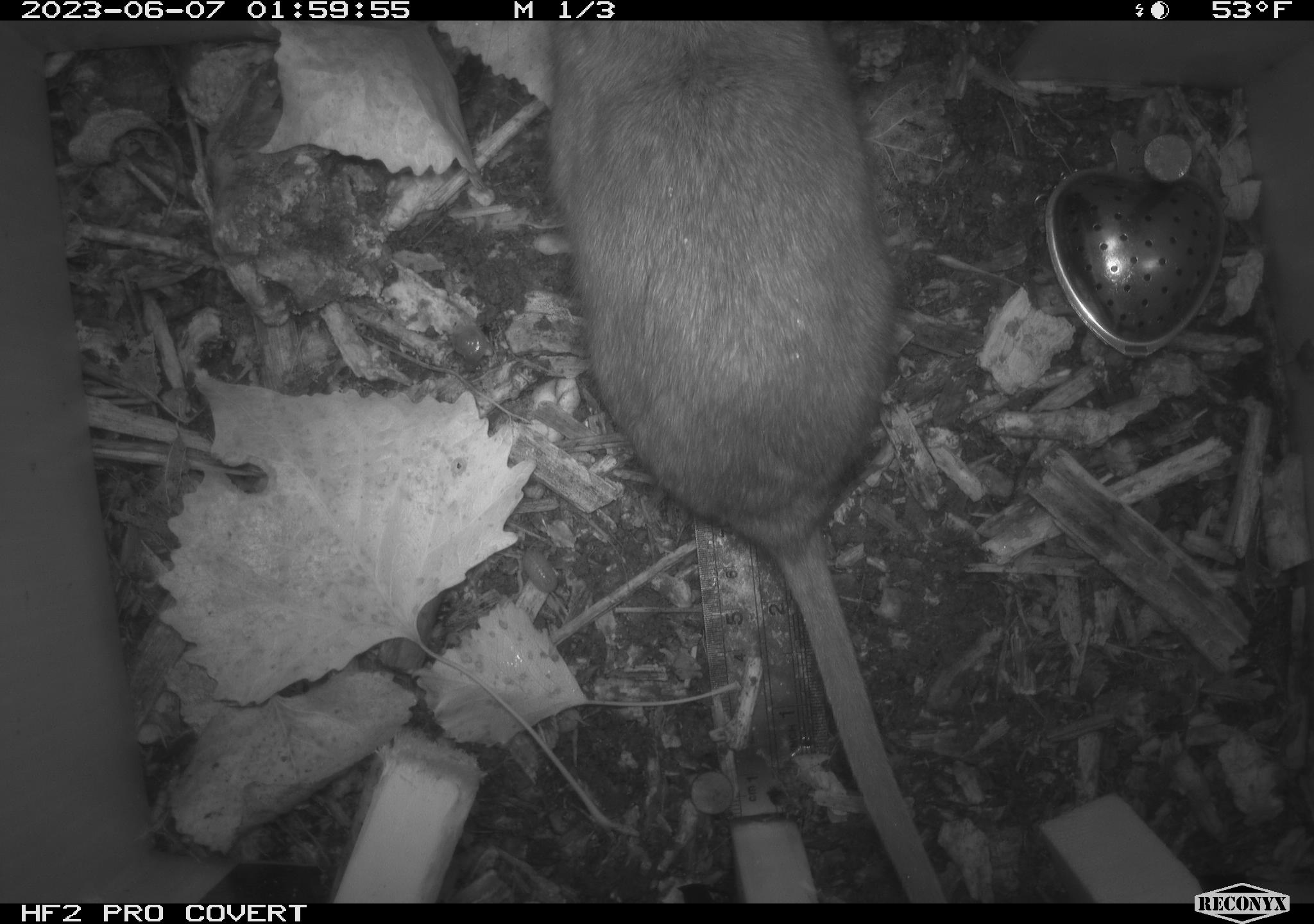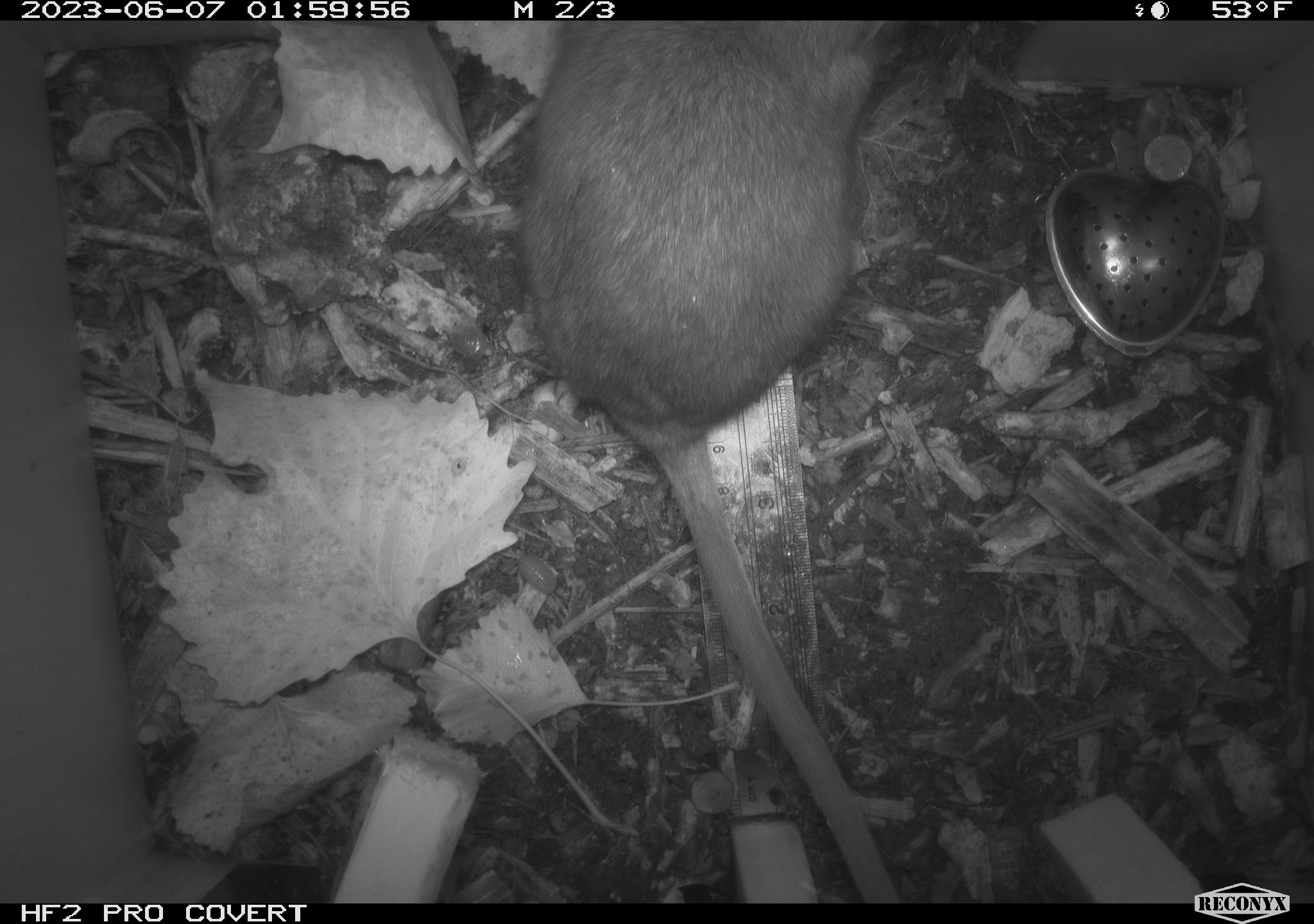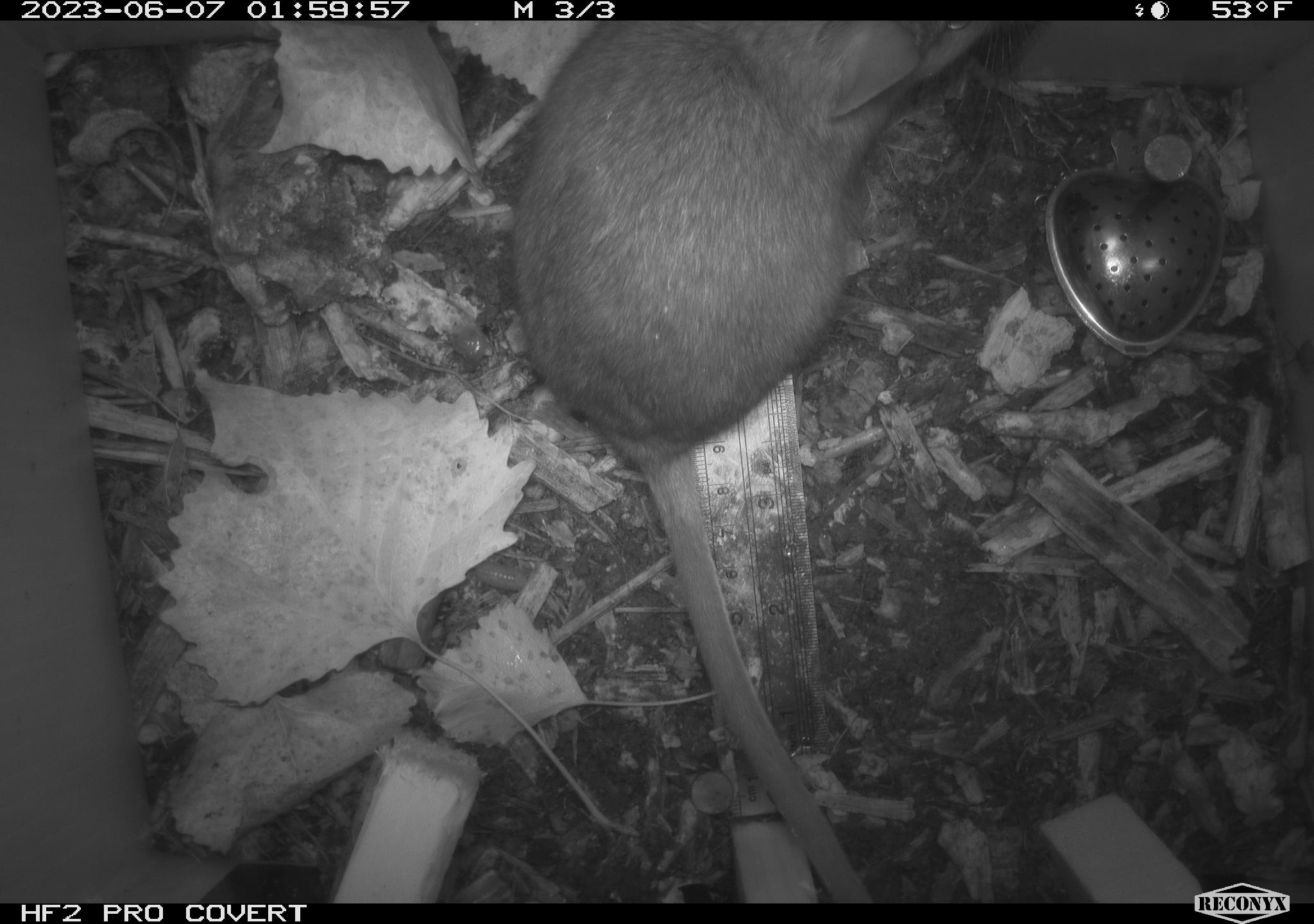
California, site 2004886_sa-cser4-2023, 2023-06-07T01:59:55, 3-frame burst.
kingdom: Animalia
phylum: Chordata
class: Mammalia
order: Rodentia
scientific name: Rodentia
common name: woodrat or rat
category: woodrat or rat species